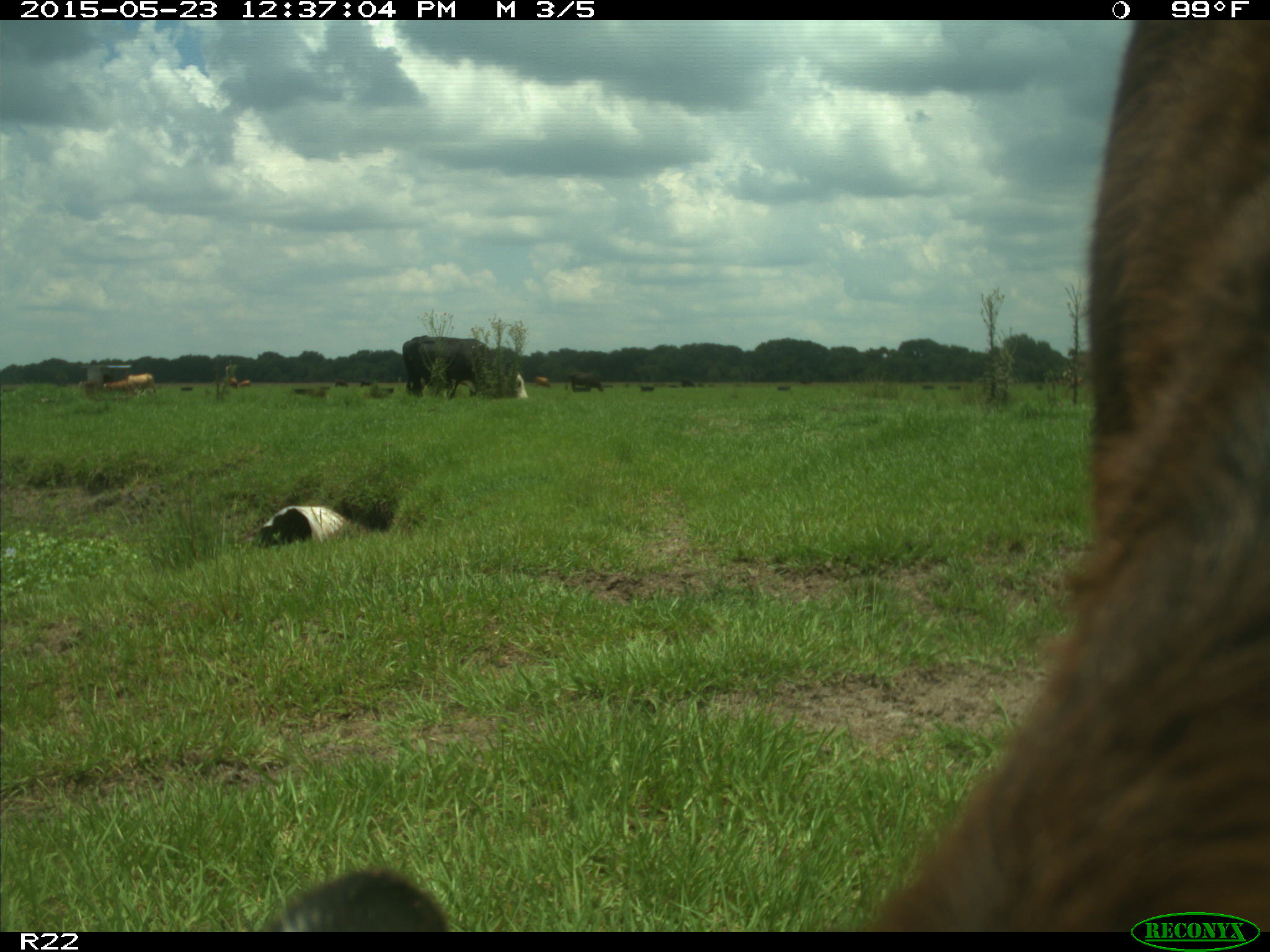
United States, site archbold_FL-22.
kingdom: Animalia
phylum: Chordata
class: Mammalia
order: Artiodactyla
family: Bovidae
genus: Bos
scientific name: Bos taurus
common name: domestic cow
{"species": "Bos taurus (domestic cow)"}